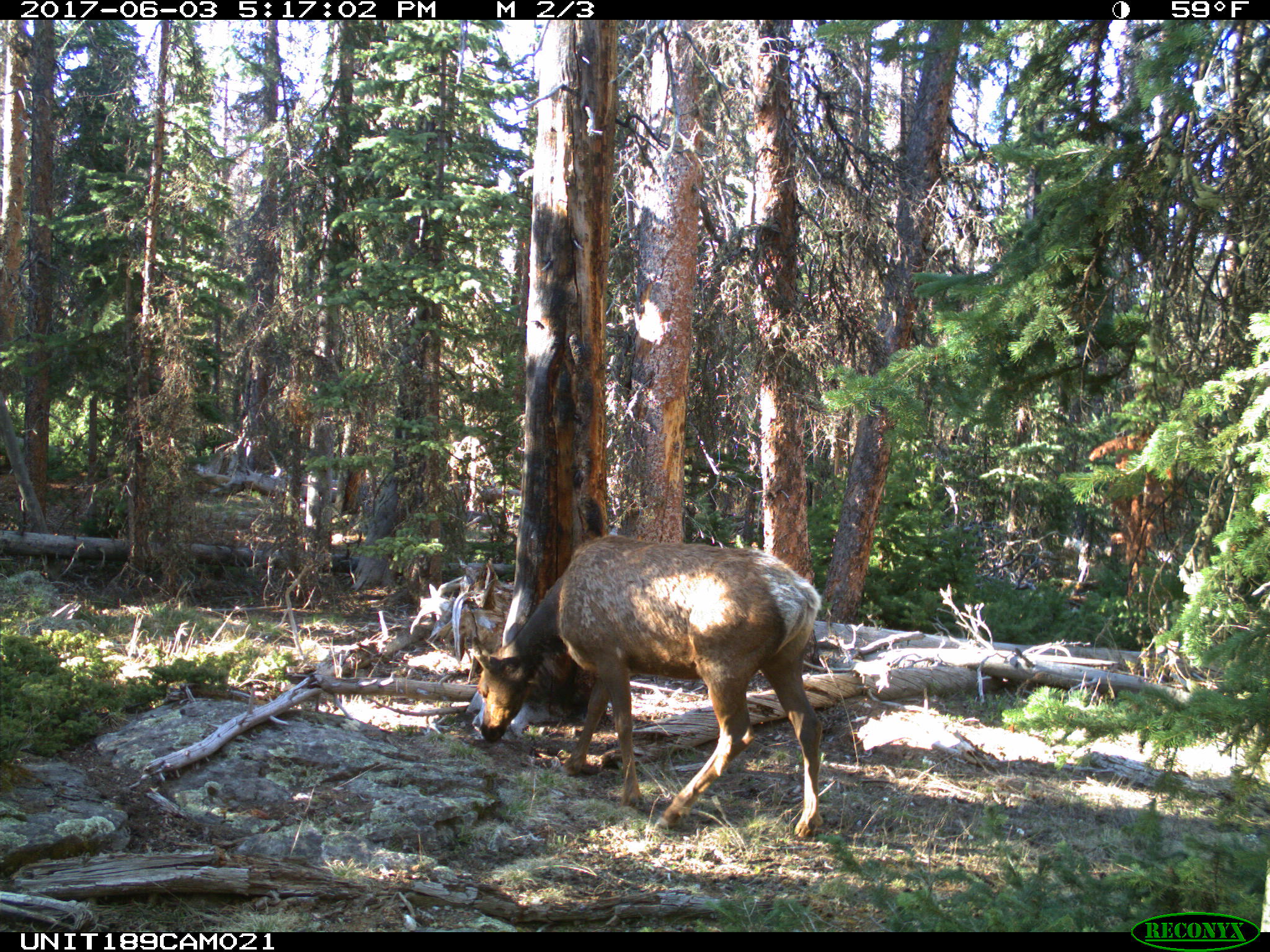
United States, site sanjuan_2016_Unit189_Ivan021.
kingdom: Animalia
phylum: Chordata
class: Mammalia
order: Artiodactyla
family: Cervidae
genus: Cervus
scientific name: Cervus elaphus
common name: red deer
Cervus elaphus (red deer).